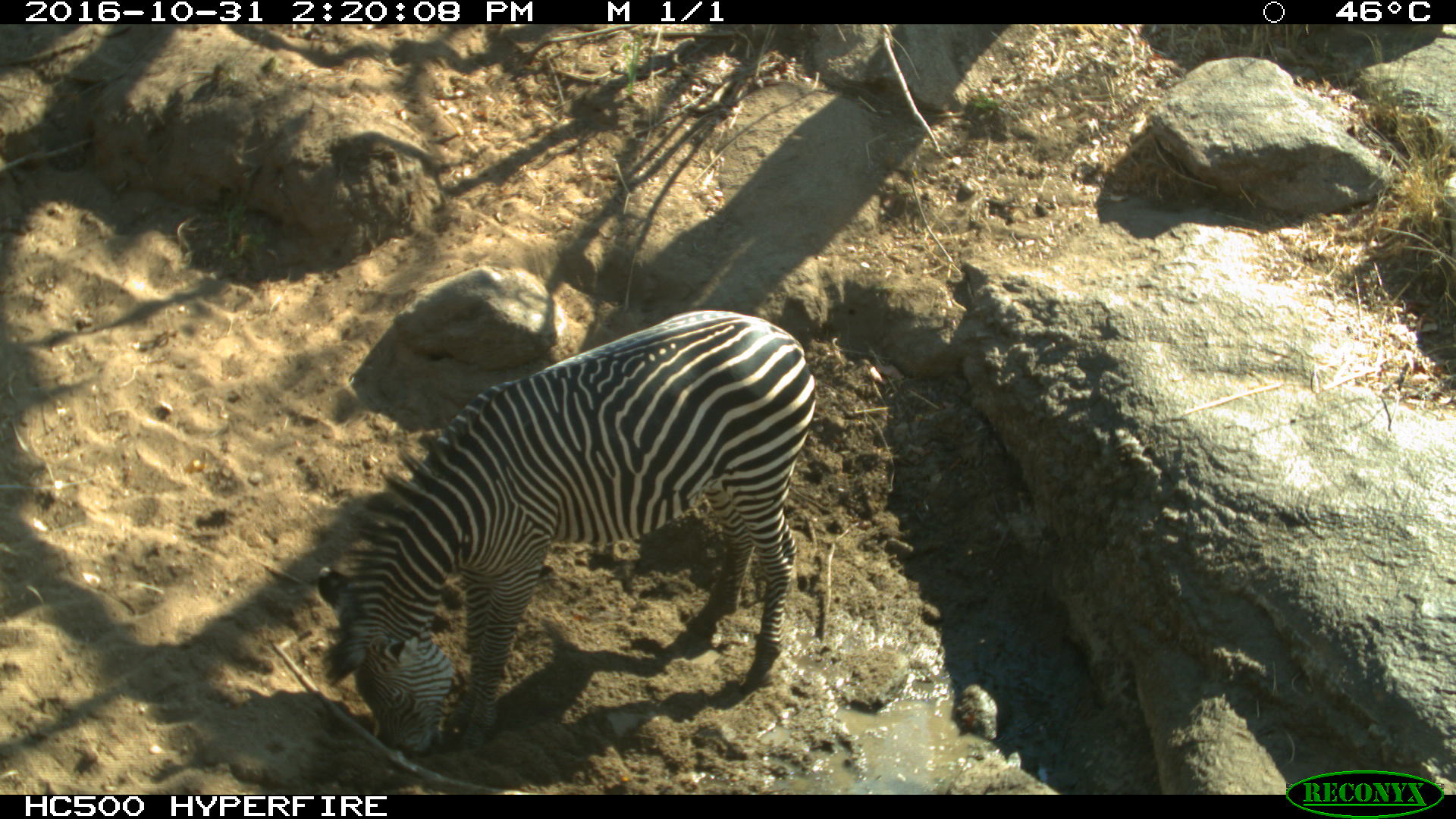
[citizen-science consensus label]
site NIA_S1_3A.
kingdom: Animalia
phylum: Chordata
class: Mammalia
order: Perissodactyla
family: Equidae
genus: Equus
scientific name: Equus quagga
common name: plains zebra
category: zebraplains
Zebraplains (plains zebra) (Equus quagga), count 1. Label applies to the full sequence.